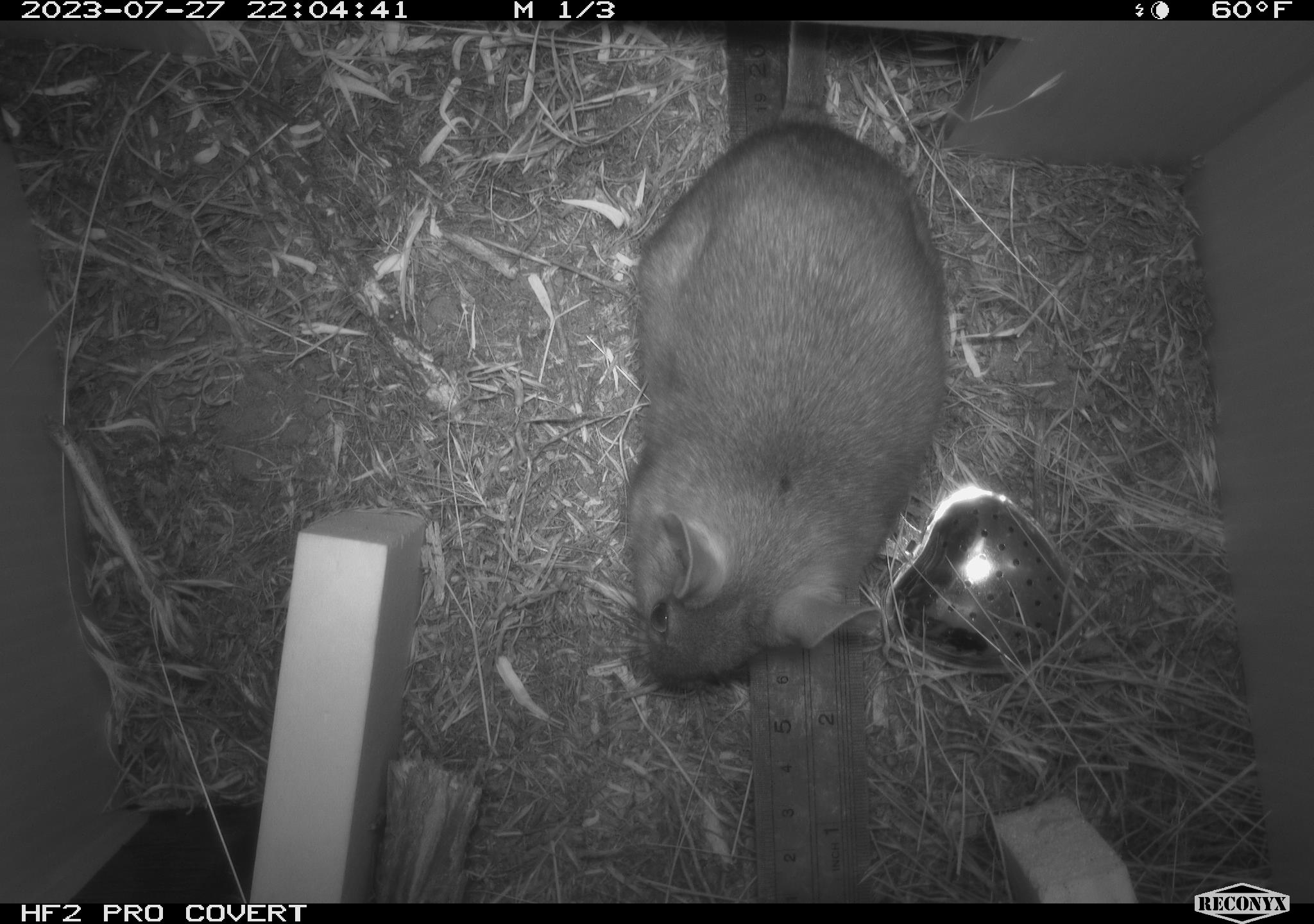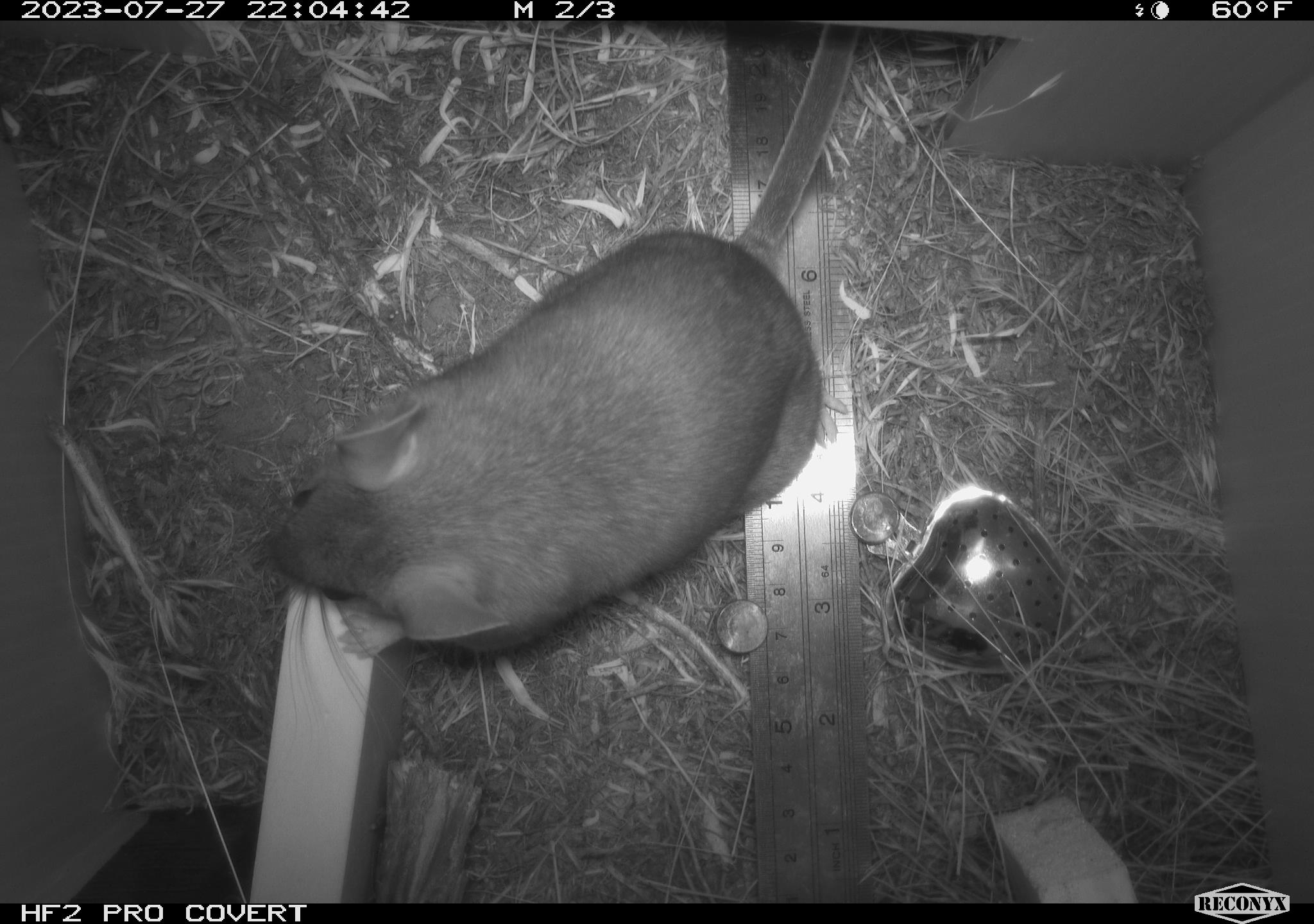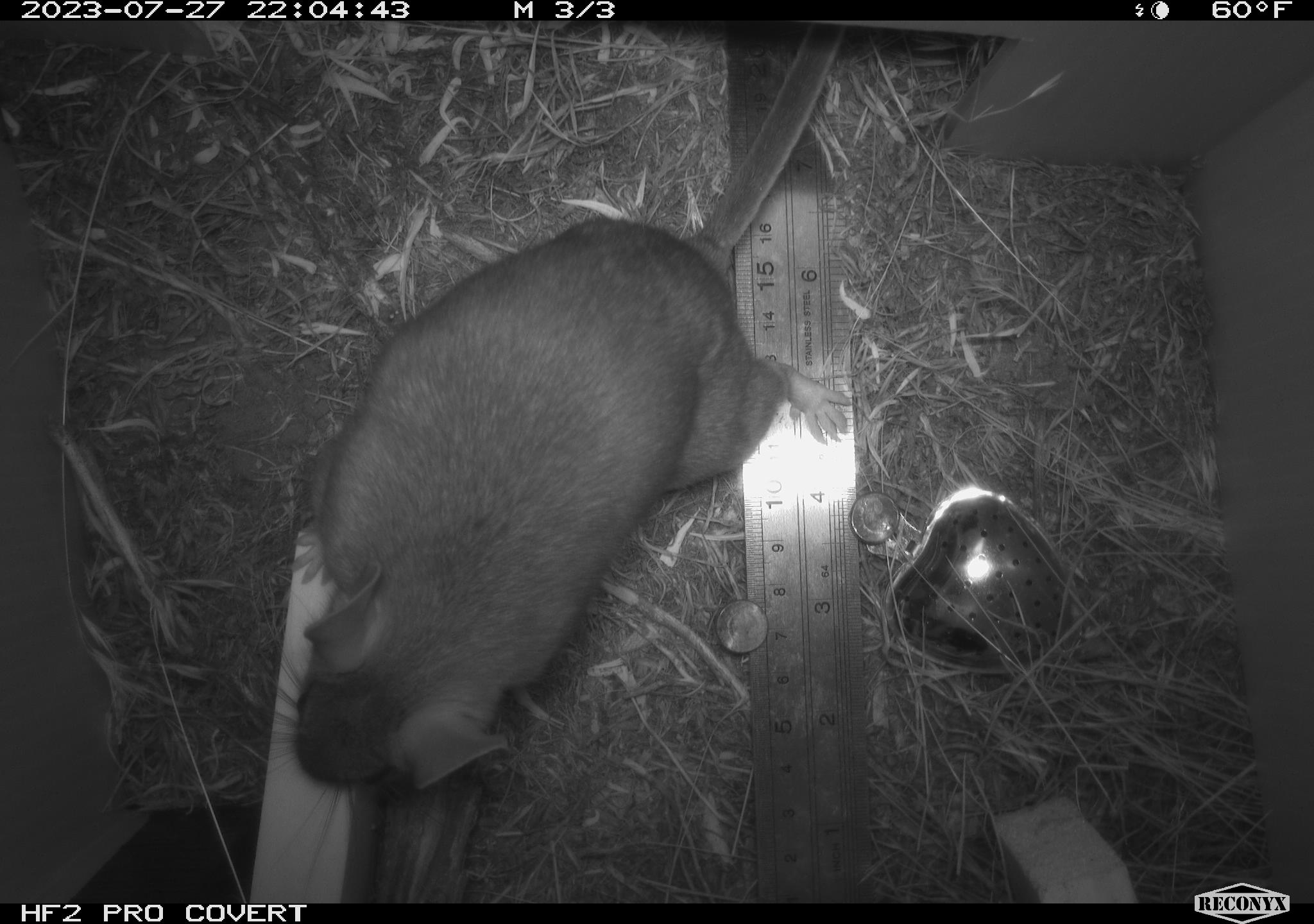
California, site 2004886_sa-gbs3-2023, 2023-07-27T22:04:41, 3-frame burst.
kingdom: Animalia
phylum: Chordata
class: Mammalia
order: Rodentia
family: Cricetidae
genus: Neotoma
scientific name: Neotoma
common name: pack rat or woodrat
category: neotoma species